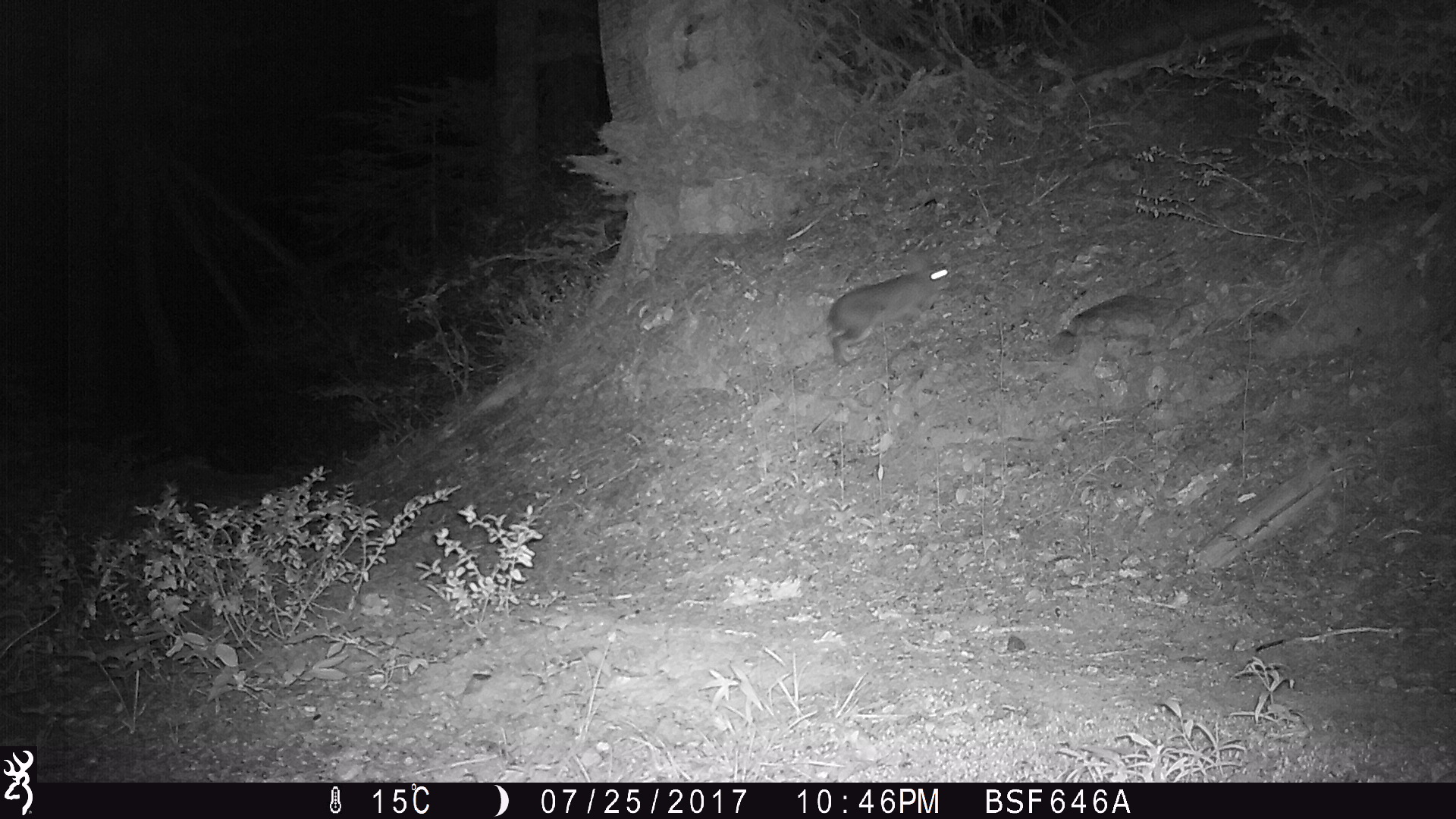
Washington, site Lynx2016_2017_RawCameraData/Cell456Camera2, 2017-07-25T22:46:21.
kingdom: Animalia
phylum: Chordata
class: Mammalia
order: Lagomorpha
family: Leporidae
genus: Lepus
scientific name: Lepus americanus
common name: snowshoe hare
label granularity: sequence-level